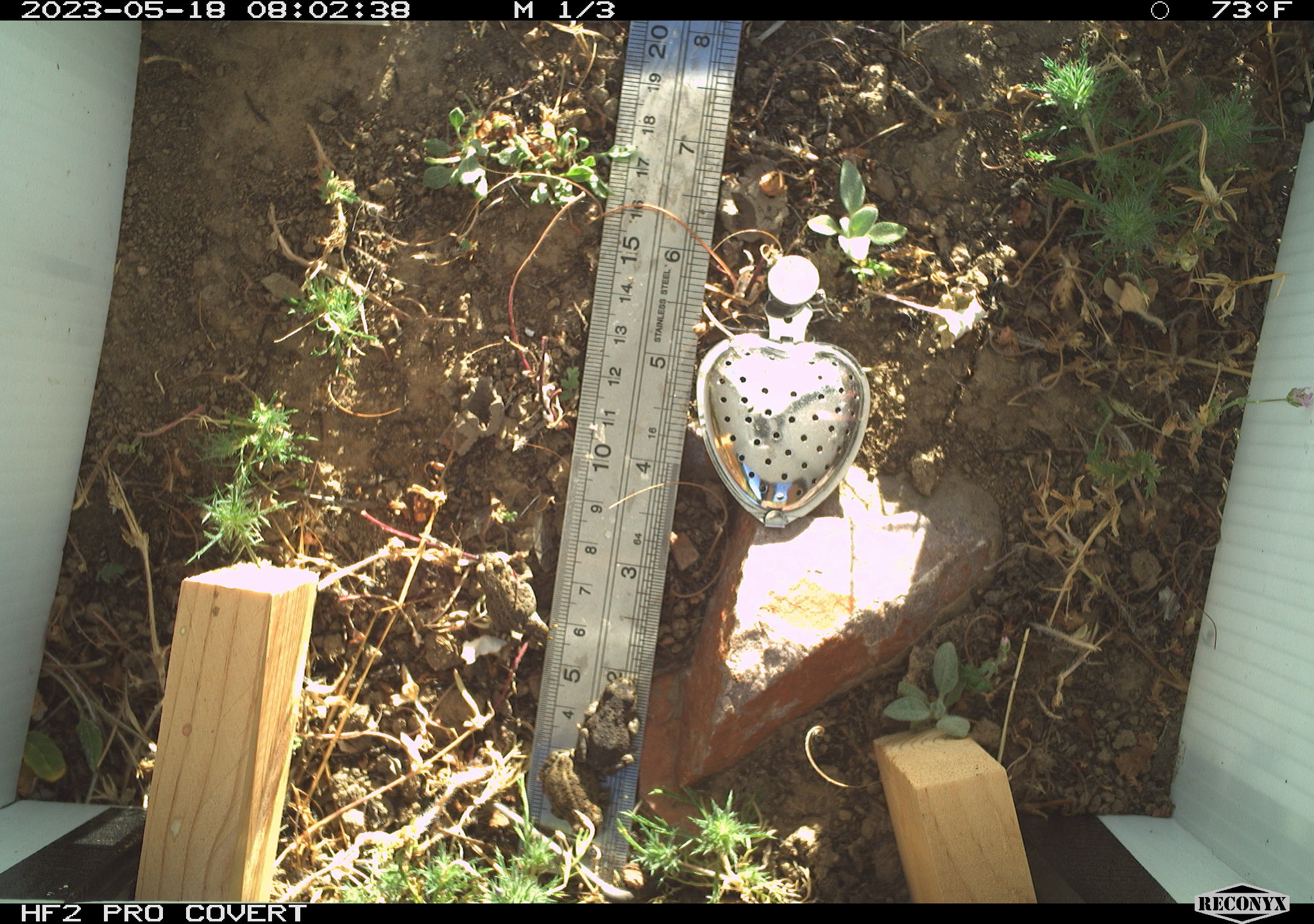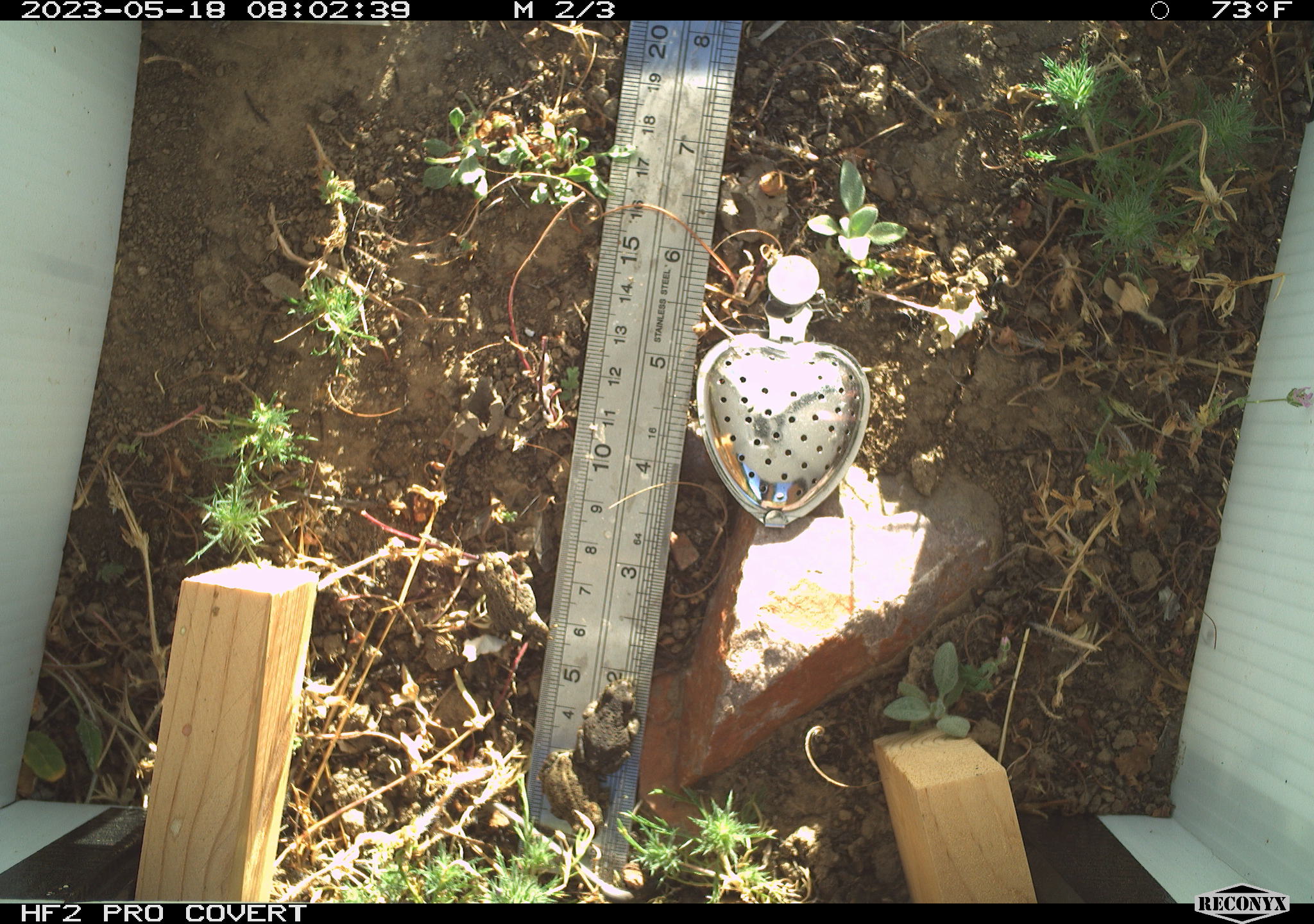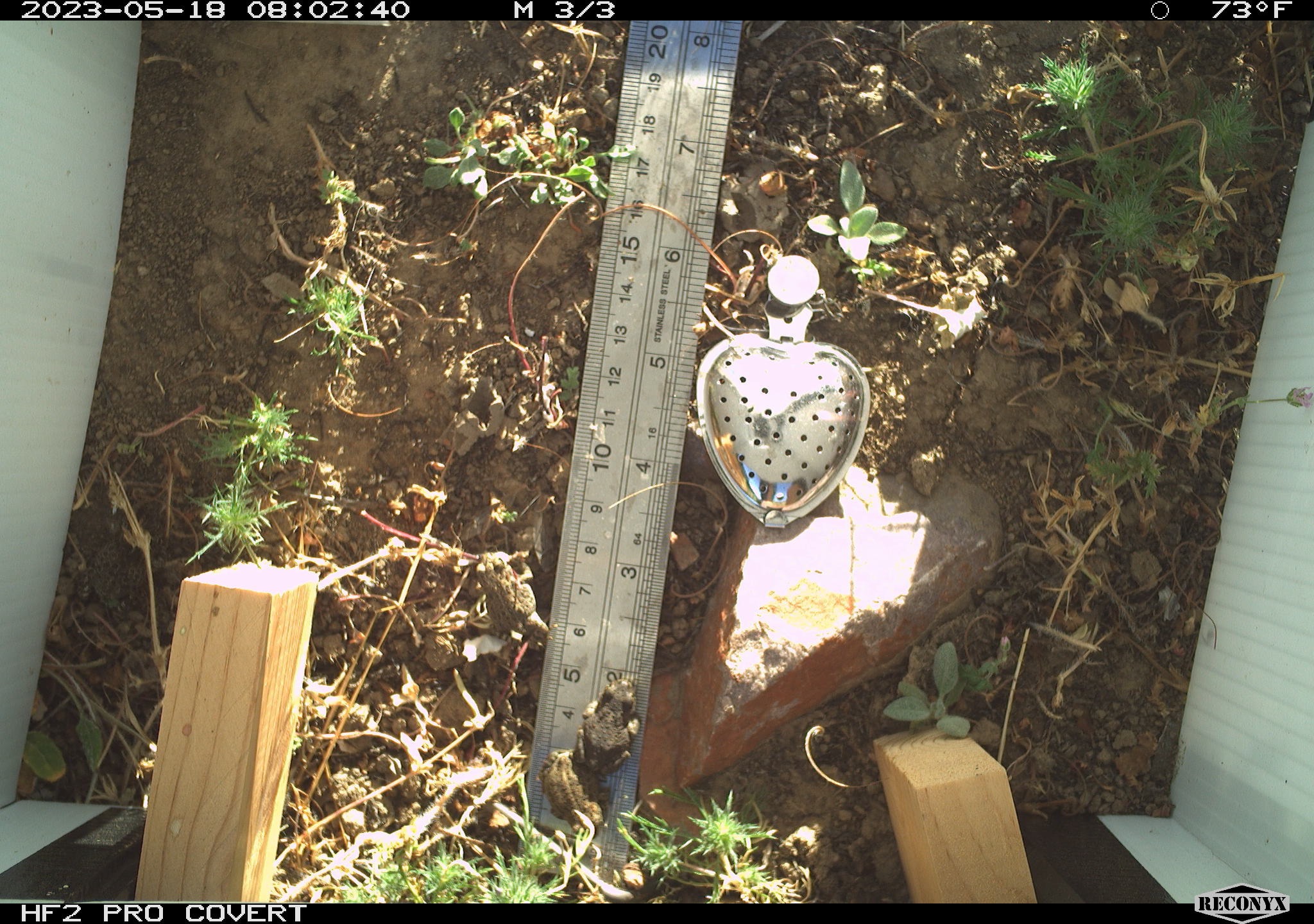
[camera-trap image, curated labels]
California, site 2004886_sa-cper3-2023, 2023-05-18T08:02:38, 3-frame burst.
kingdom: Animalia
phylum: Chordata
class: Amphibia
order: Anura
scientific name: Anura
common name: frogs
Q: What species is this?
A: Frogs (Anura).